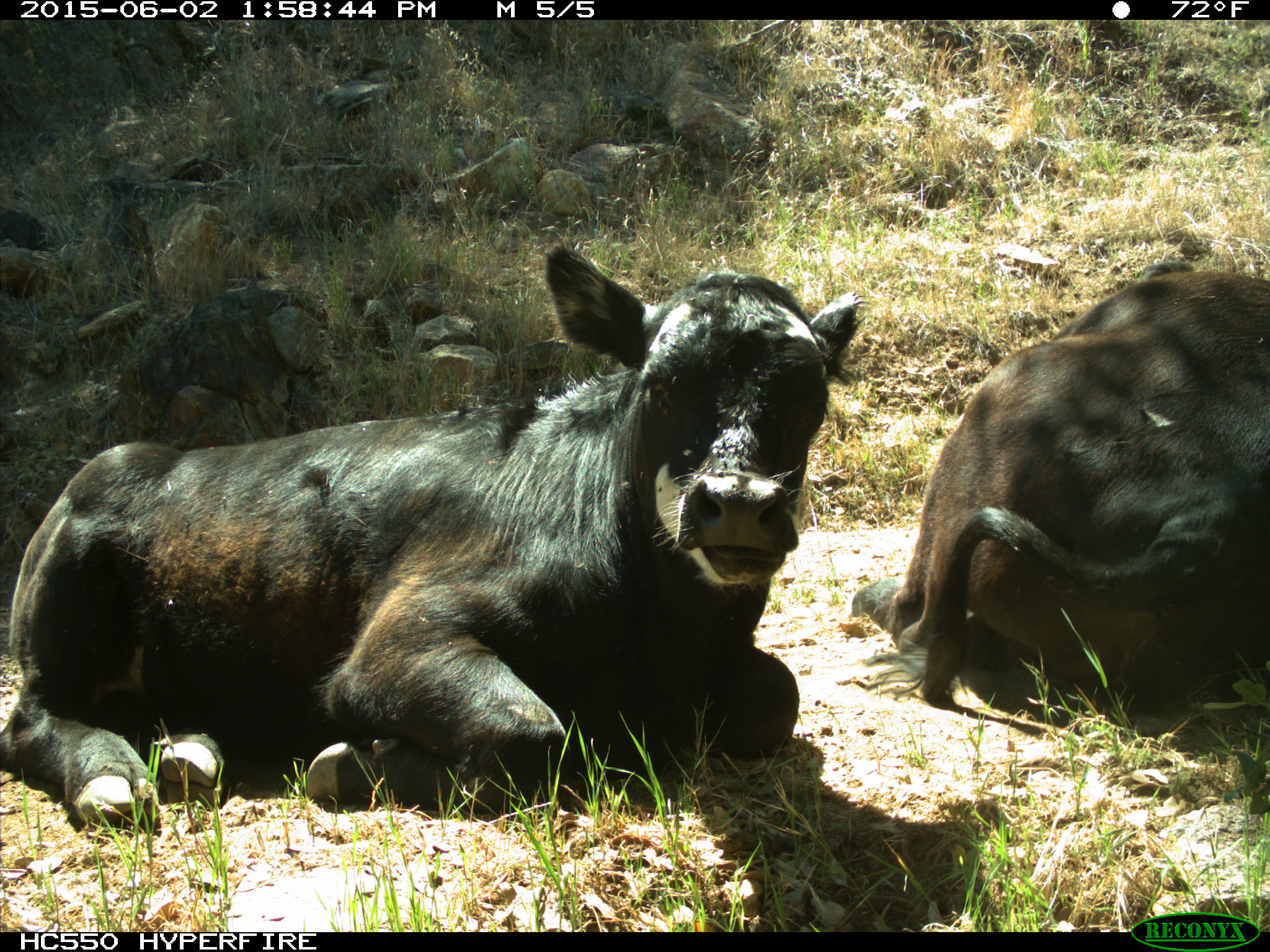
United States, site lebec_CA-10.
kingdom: Animalia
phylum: Chordata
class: Mammalia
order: Artiodactyla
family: Bovidae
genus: Bos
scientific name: Bos taurus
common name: domestic cow